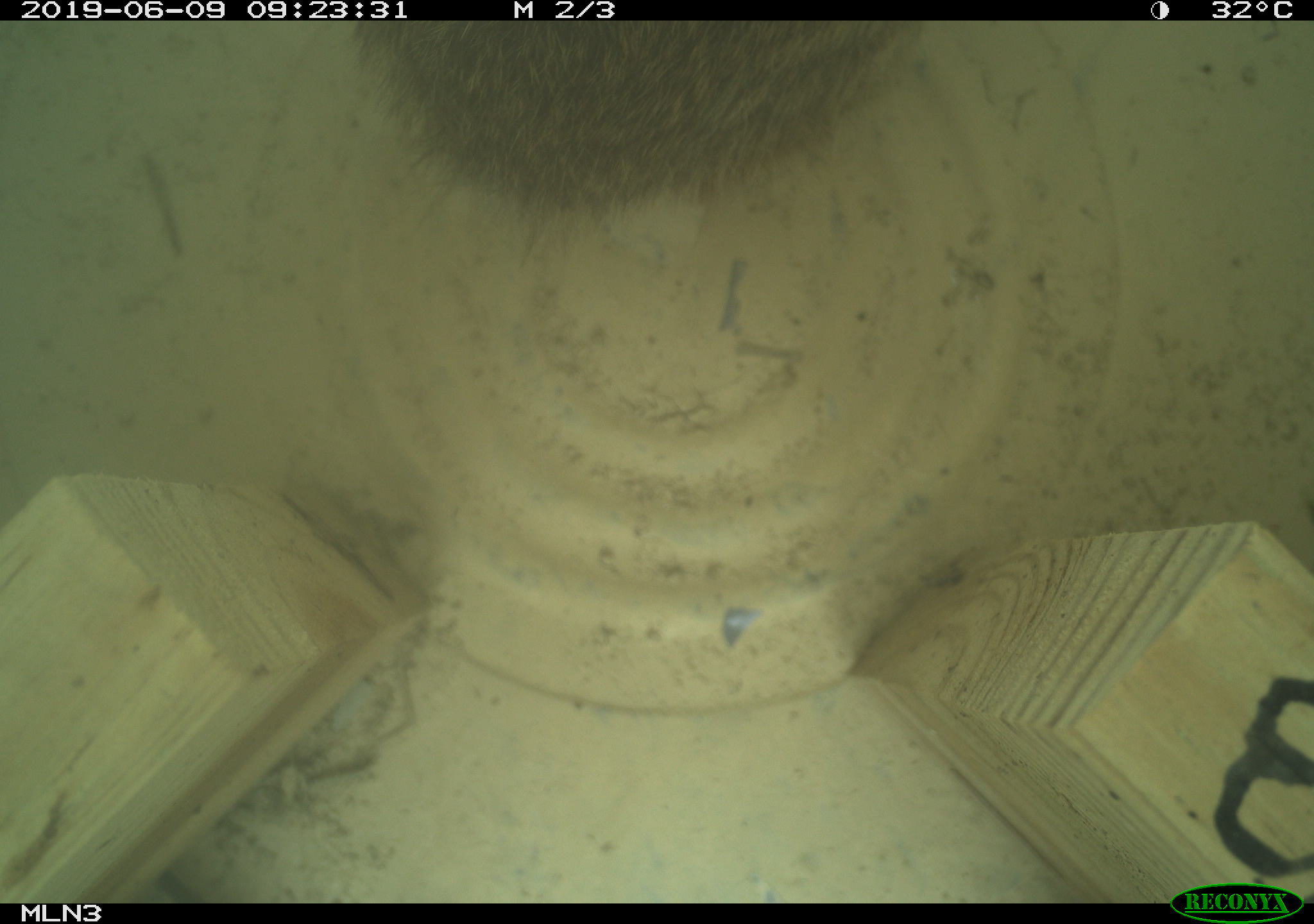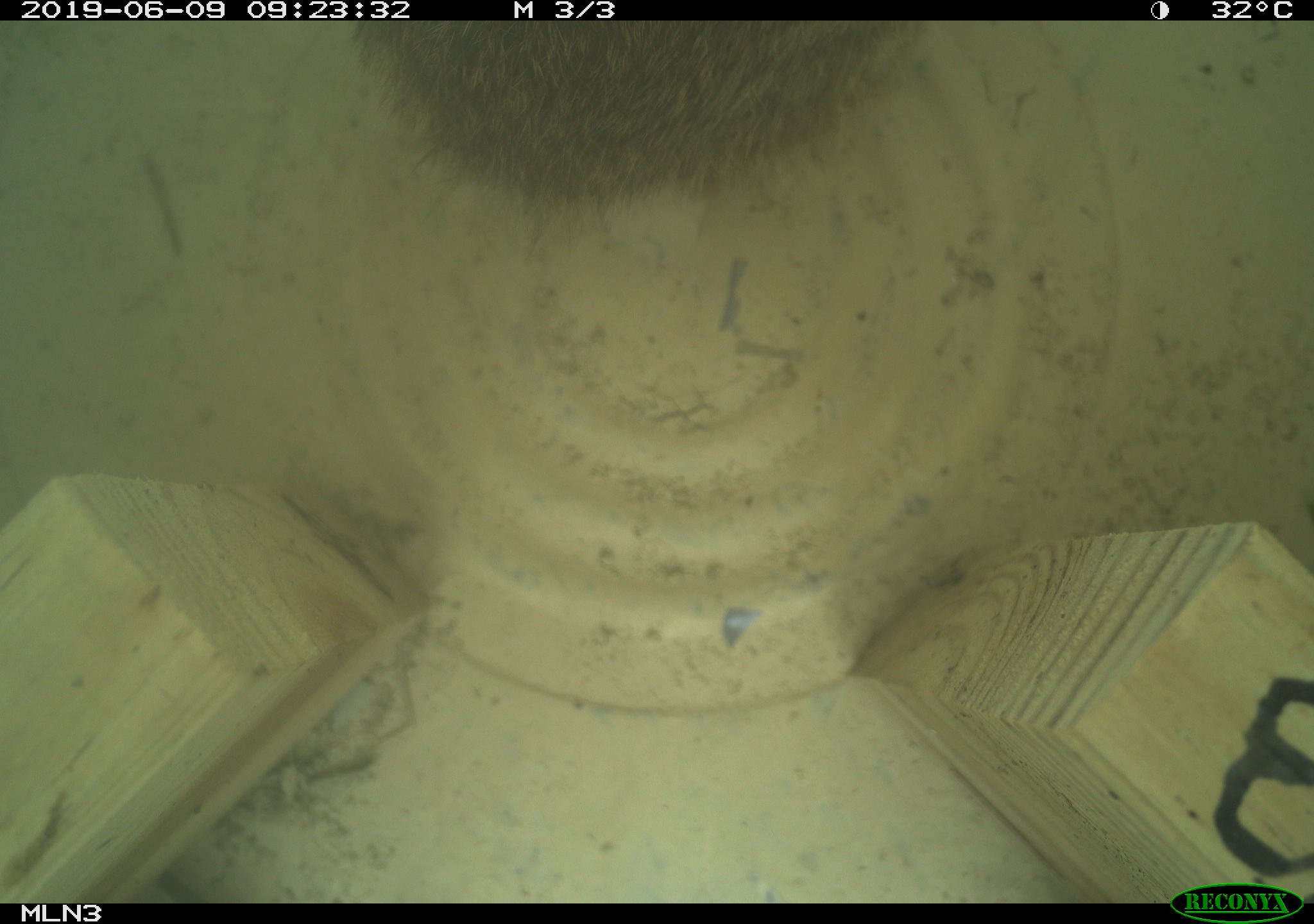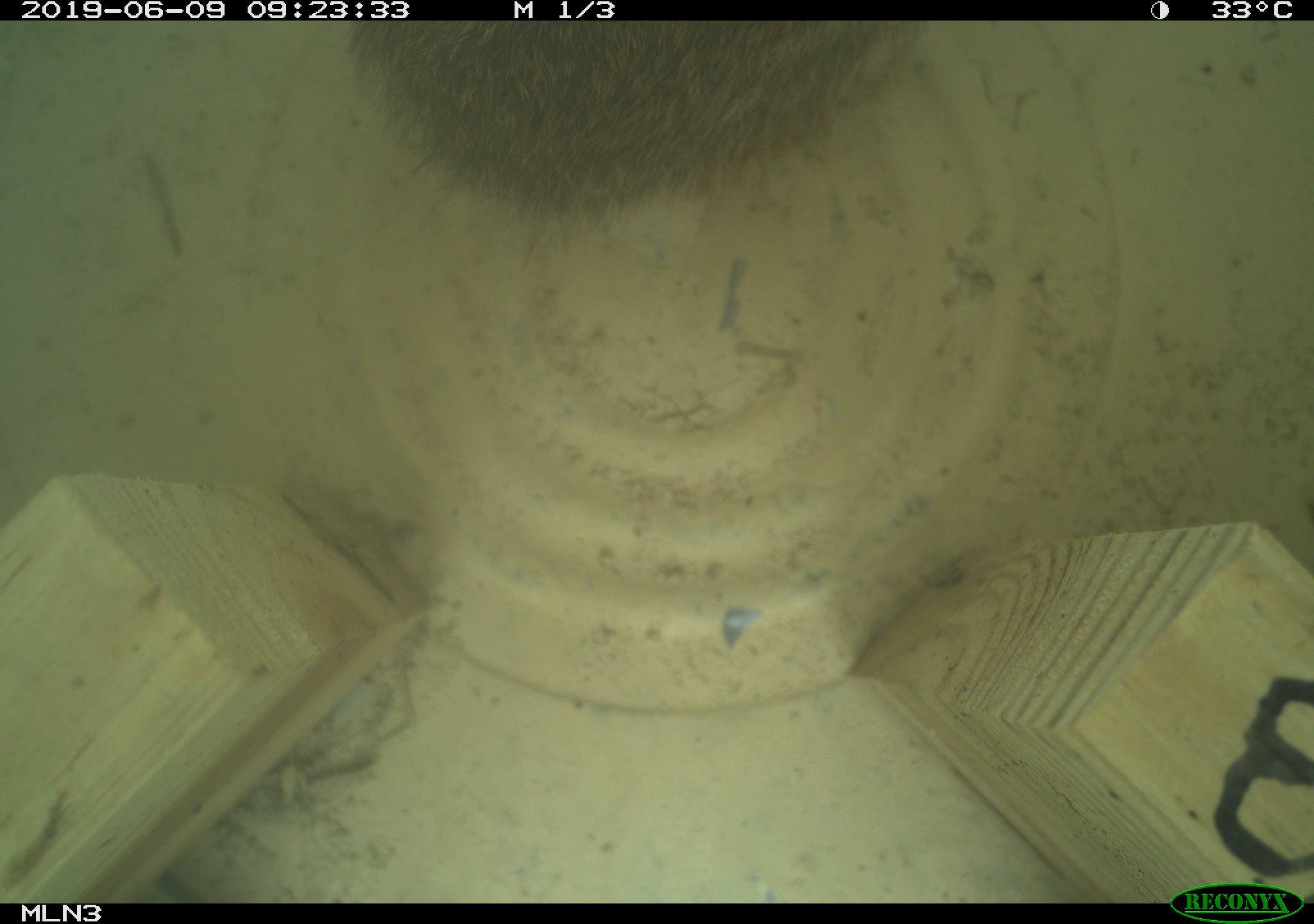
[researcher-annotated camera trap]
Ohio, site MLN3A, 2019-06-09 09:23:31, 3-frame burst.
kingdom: Animalia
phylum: Chordata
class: Mammalia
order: Lagomorpha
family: Leporidae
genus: Sylvilagus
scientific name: Sylvilagus floridanus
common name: eastern cottontail